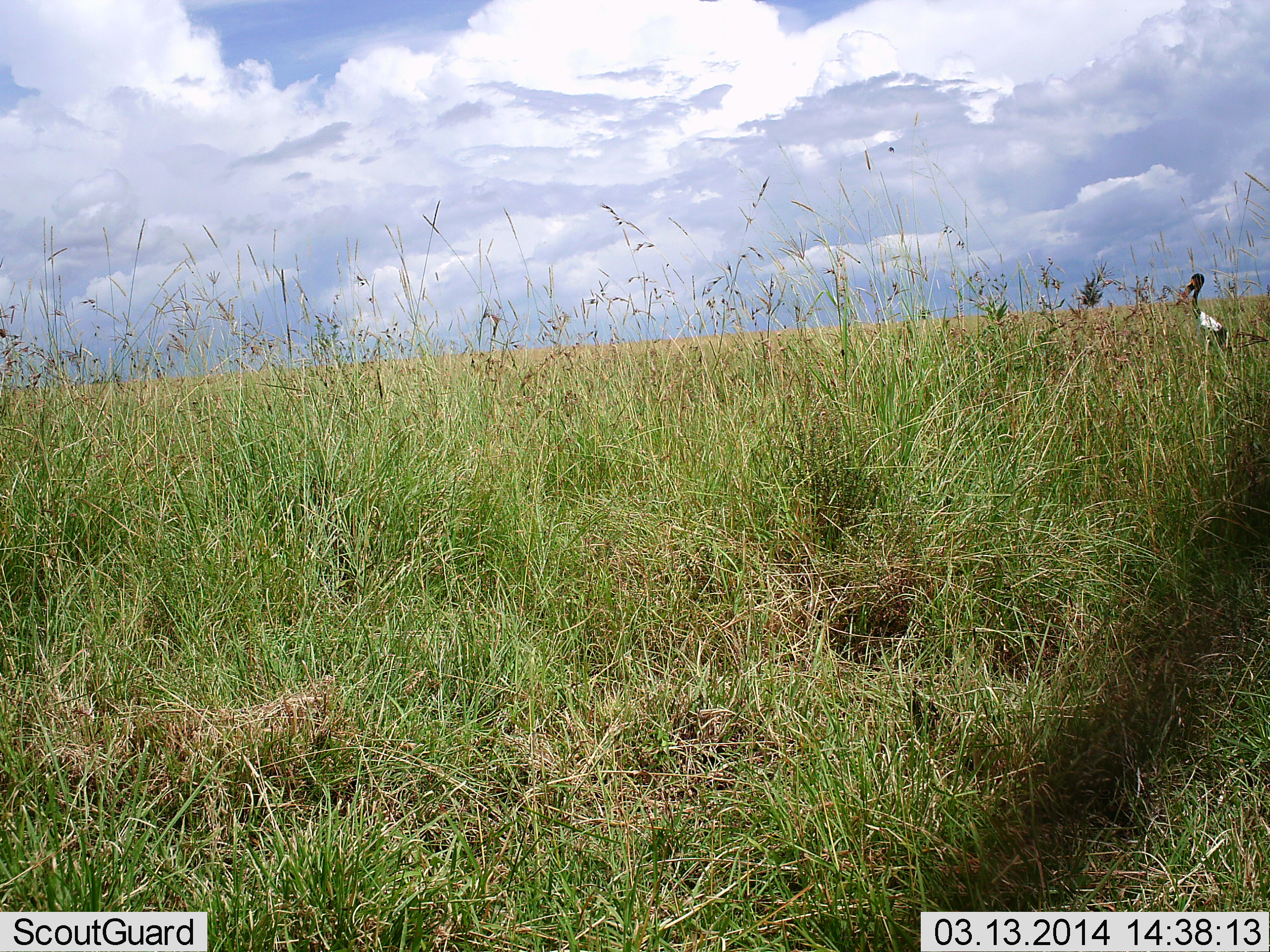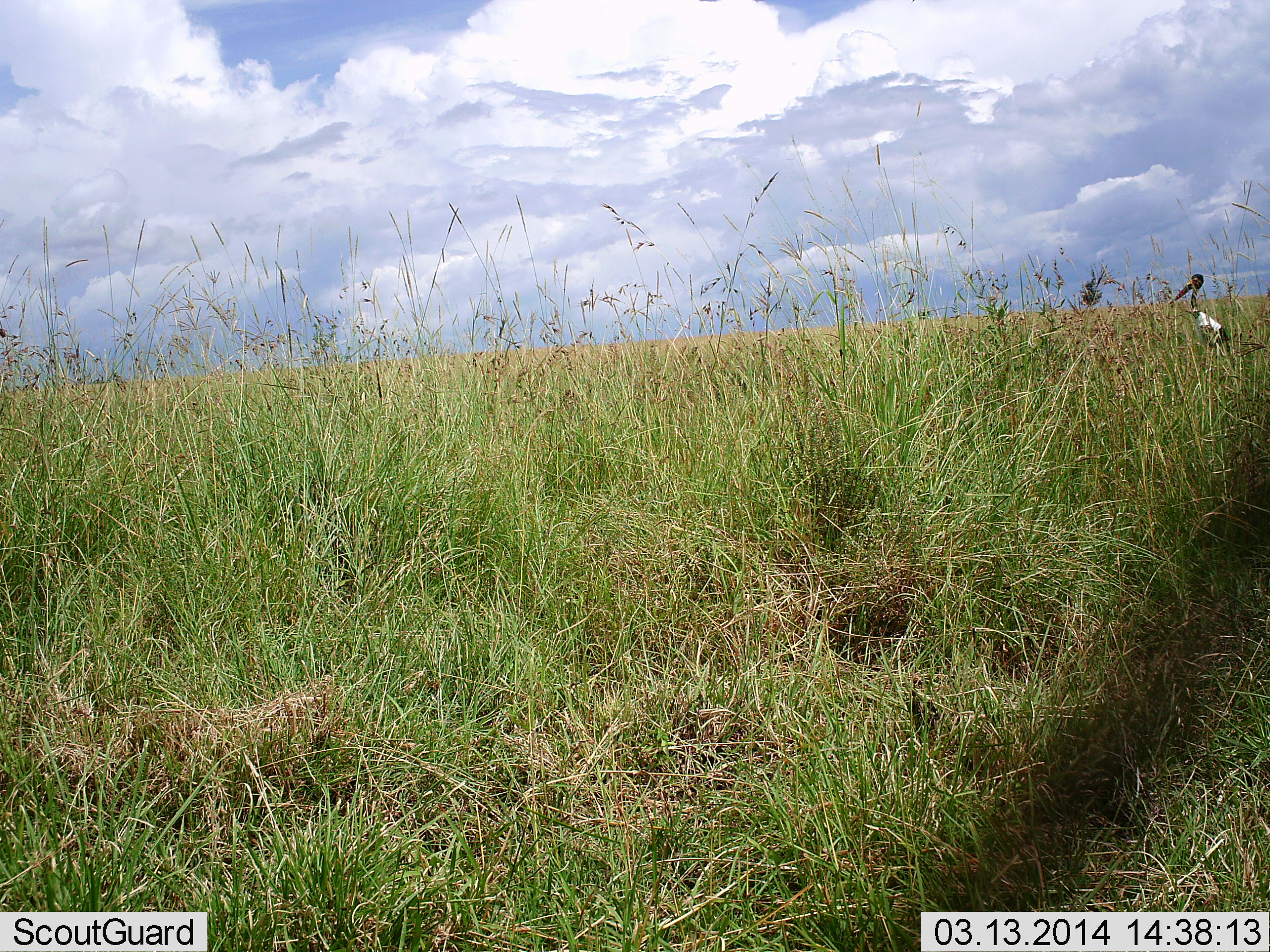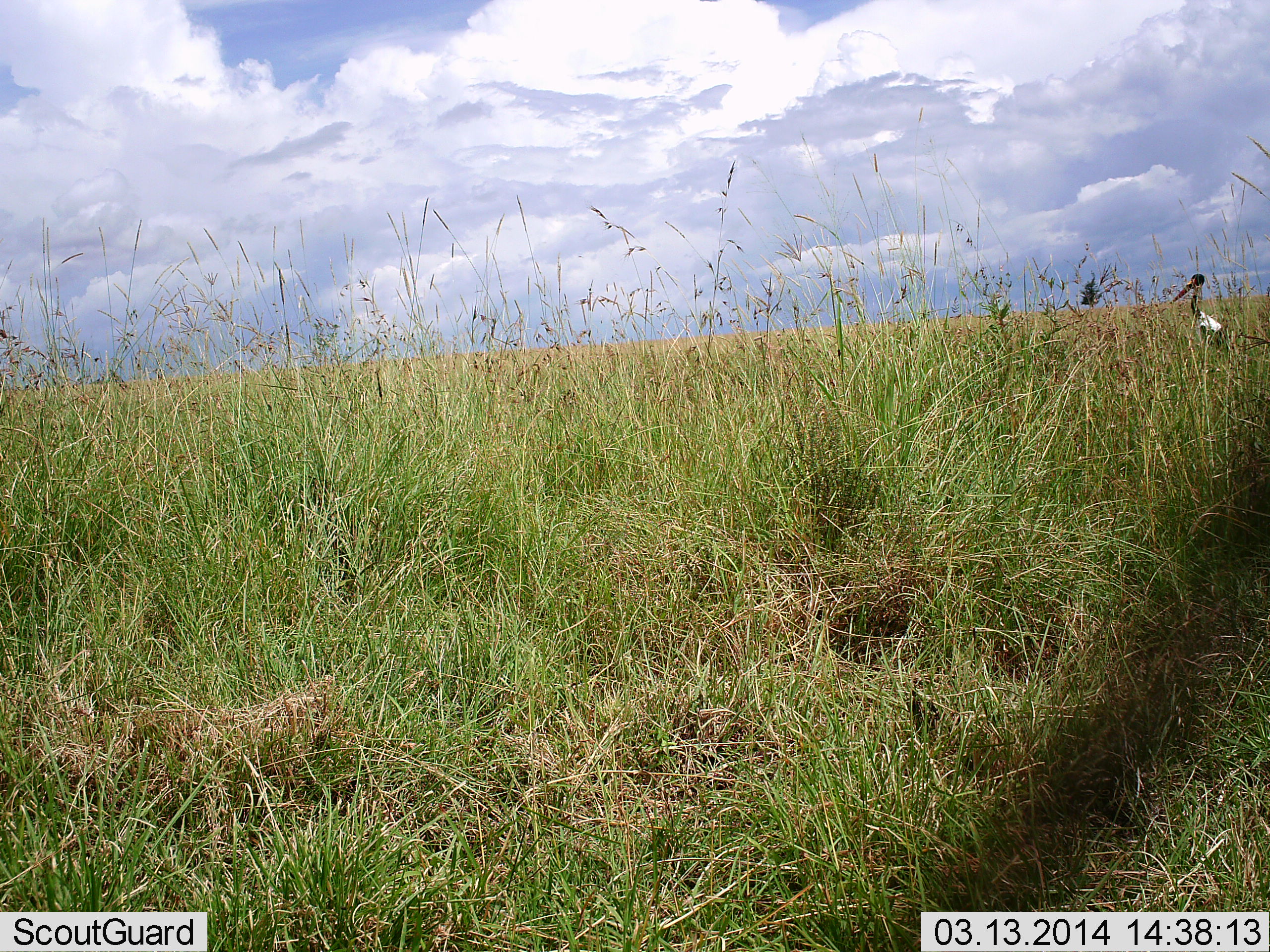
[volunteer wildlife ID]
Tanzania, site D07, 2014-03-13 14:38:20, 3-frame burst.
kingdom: Animalia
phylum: Chordata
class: Aves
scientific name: Aves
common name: bird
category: otherbird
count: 1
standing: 100%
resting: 0%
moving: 0%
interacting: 0%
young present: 0%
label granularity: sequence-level